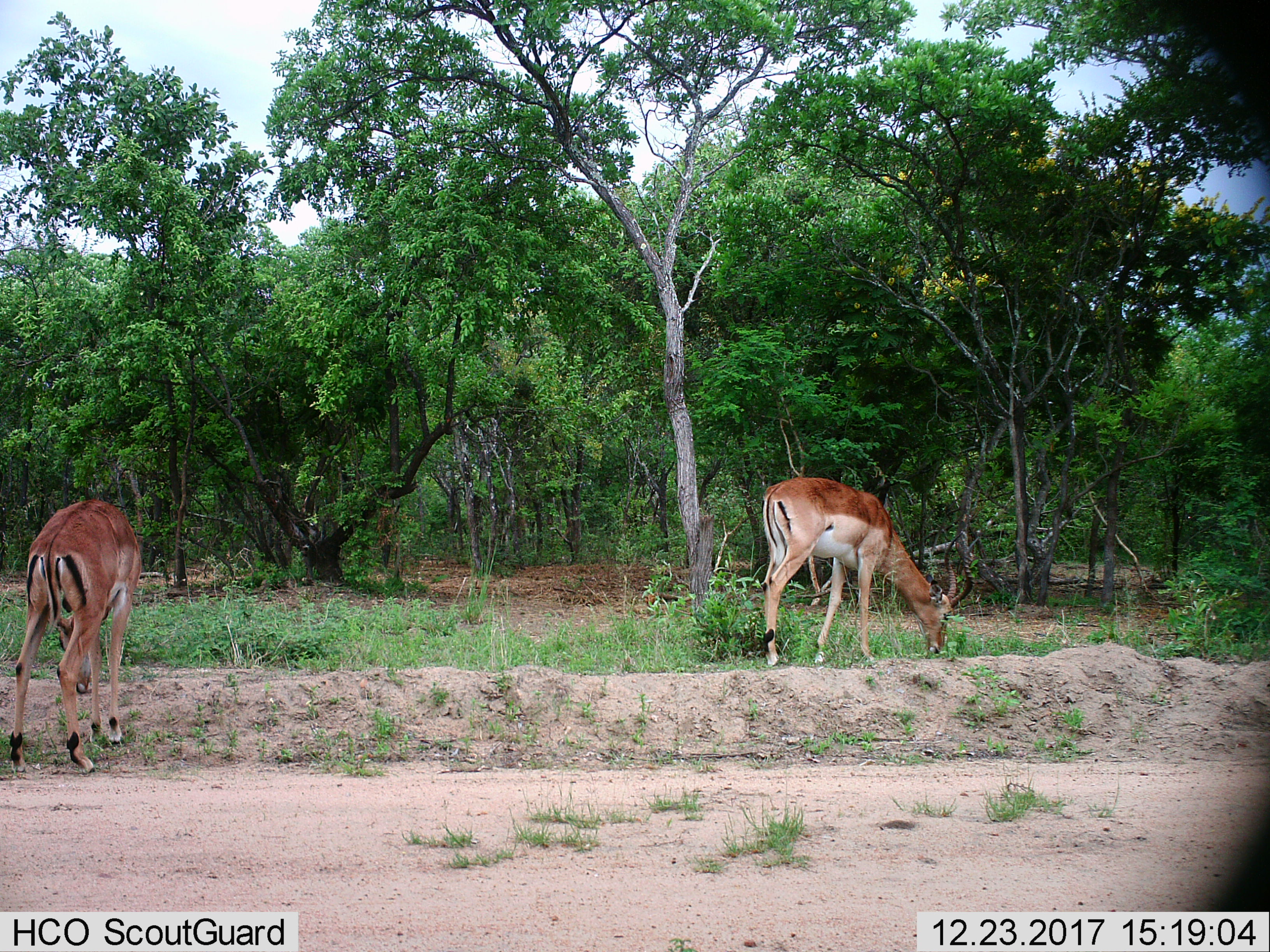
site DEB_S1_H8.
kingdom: Animalia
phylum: Chordata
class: Mammalia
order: Artiodactyla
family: Bovidae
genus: Aepyceros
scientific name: Aepyceros melampus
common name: impala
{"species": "impala (Aepyceros melampus)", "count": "2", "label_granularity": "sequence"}